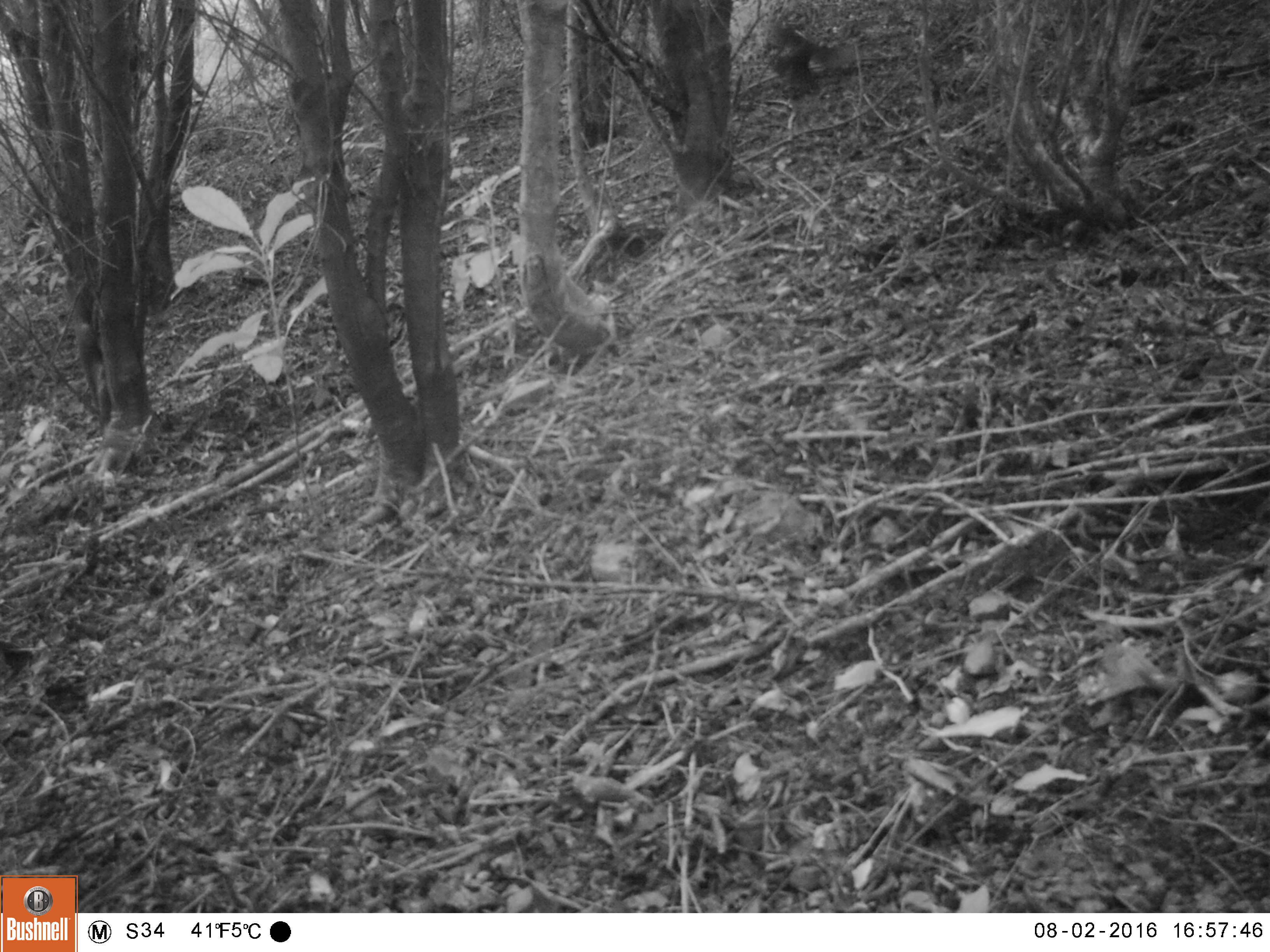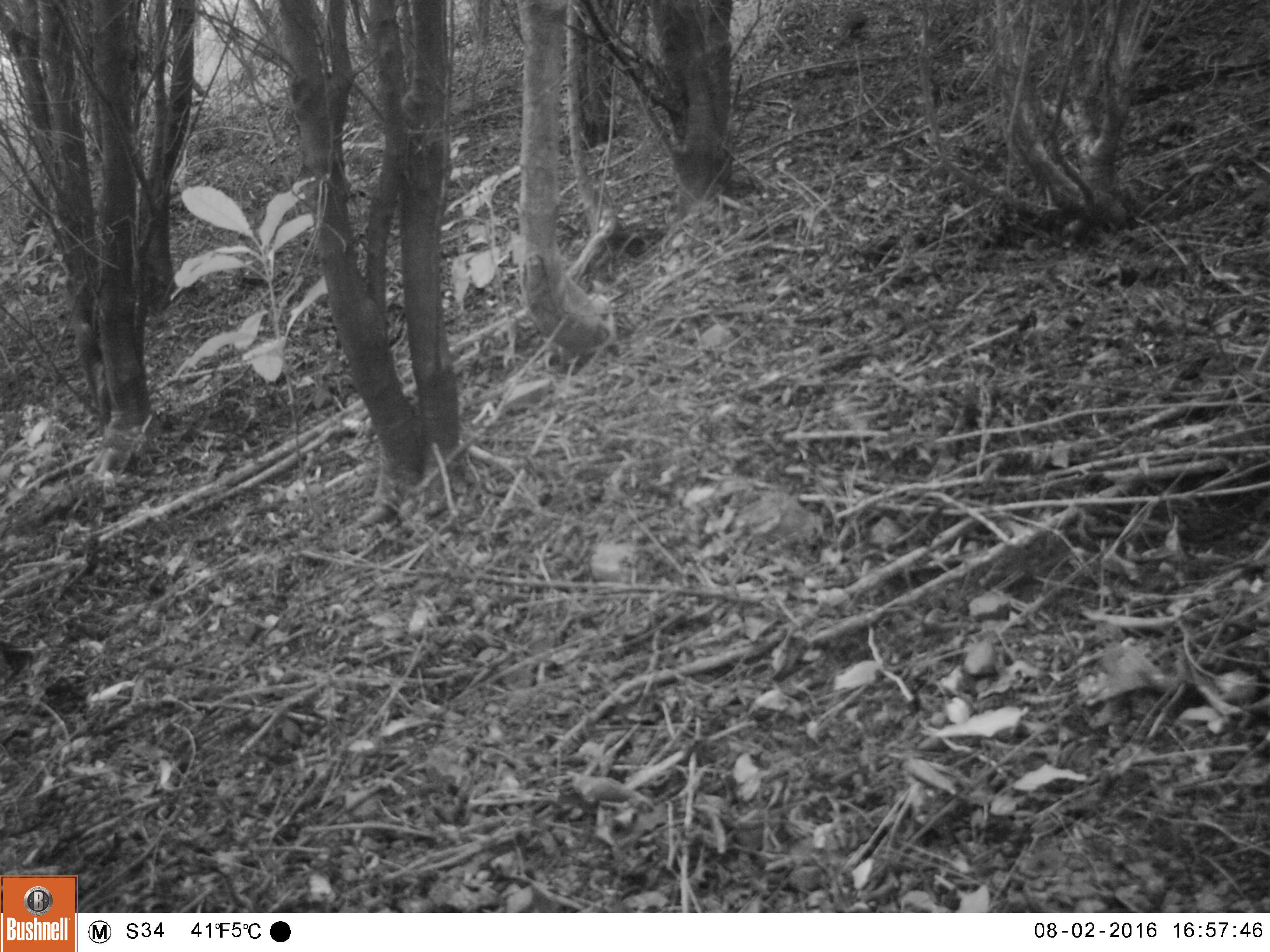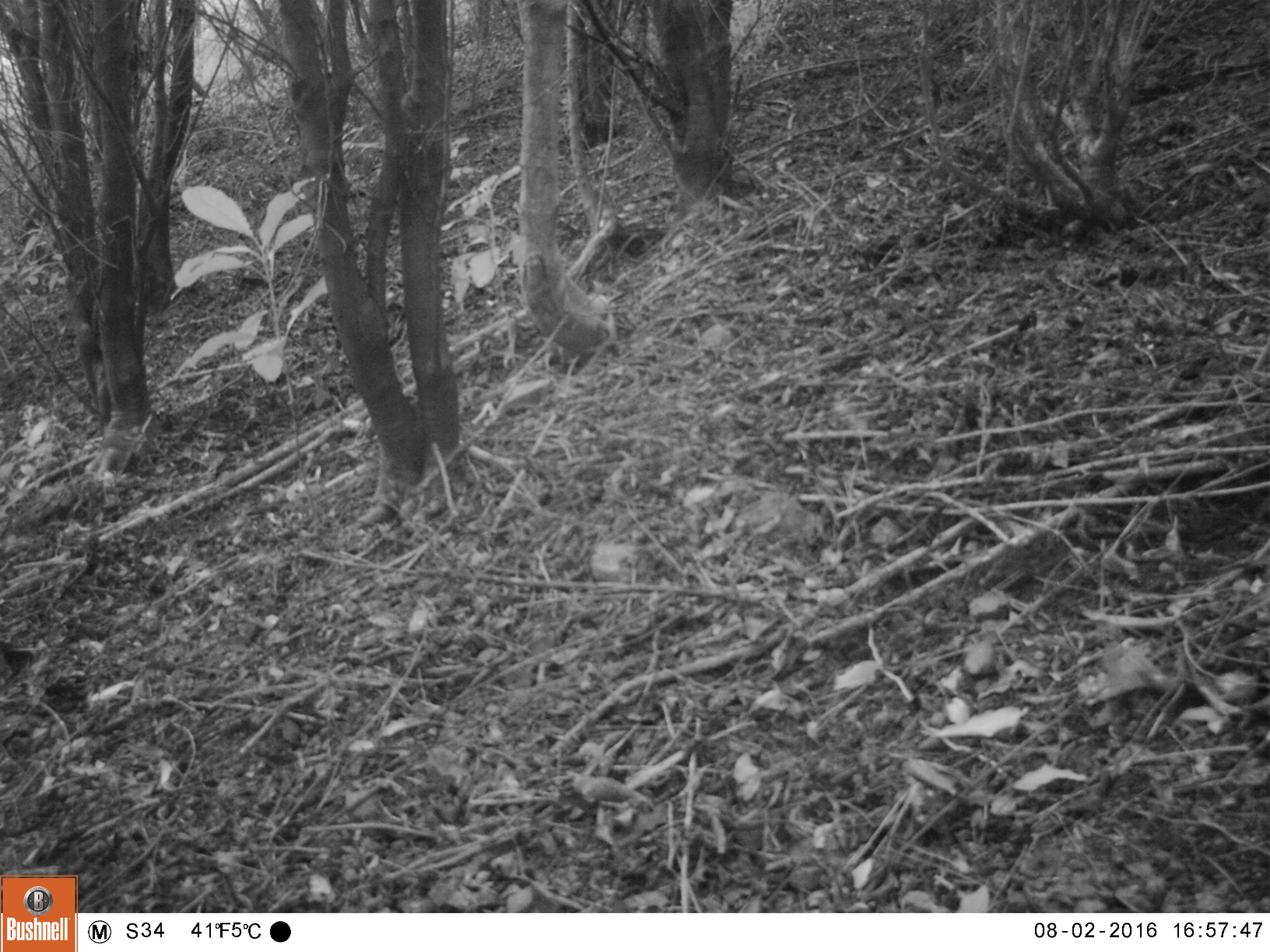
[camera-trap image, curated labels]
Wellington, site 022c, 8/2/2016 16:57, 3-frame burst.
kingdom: Animalia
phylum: Chordata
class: Aves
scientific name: Aves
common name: bird